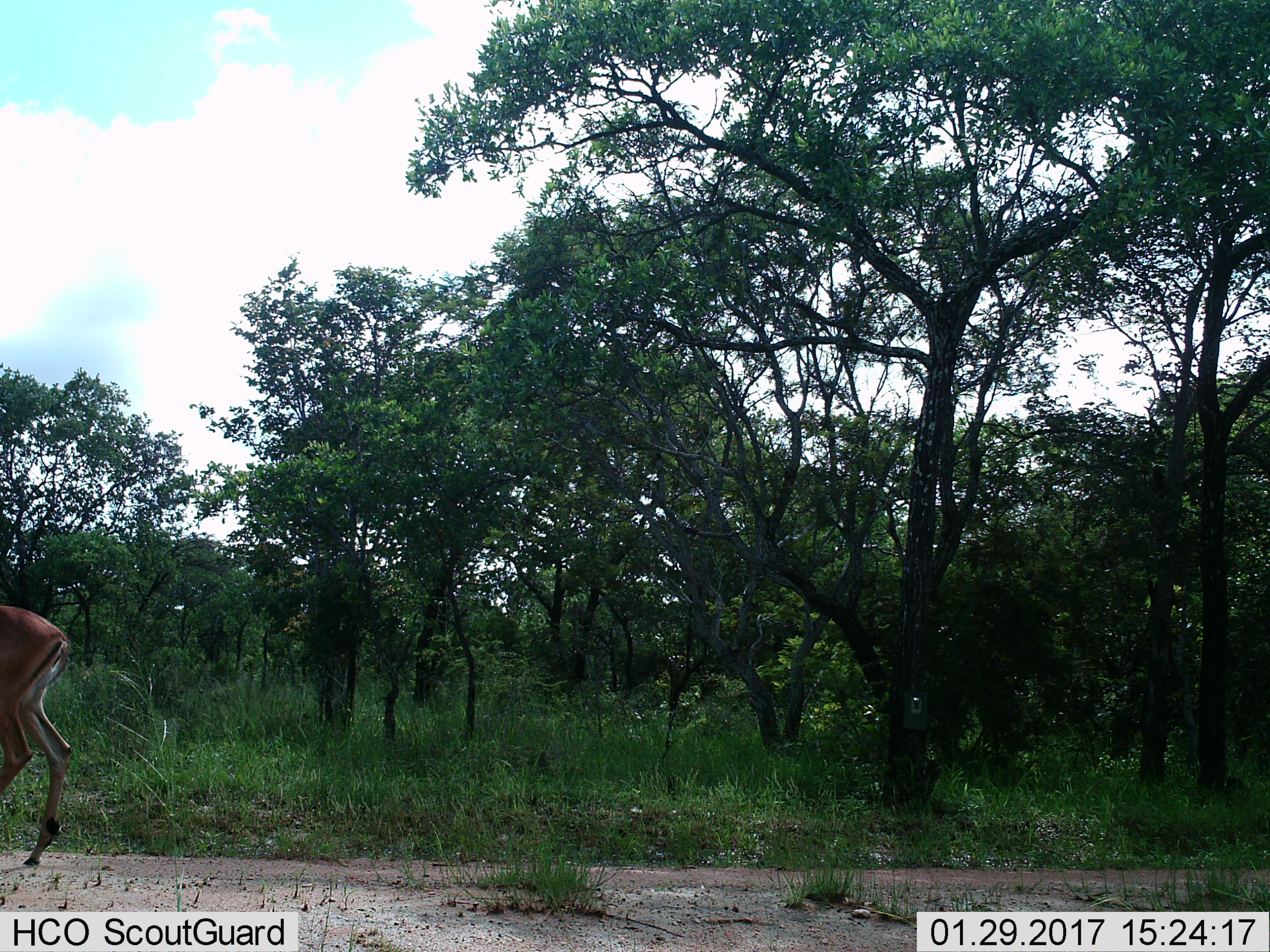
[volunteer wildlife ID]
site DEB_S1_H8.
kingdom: Animalia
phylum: Chordata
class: Mammalia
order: Artiodactyla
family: Bovidae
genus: Aepyceros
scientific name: Aepyceros melampus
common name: impala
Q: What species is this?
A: Impala (Aepyceros melampus).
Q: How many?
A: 1.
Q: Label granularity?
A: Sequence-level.